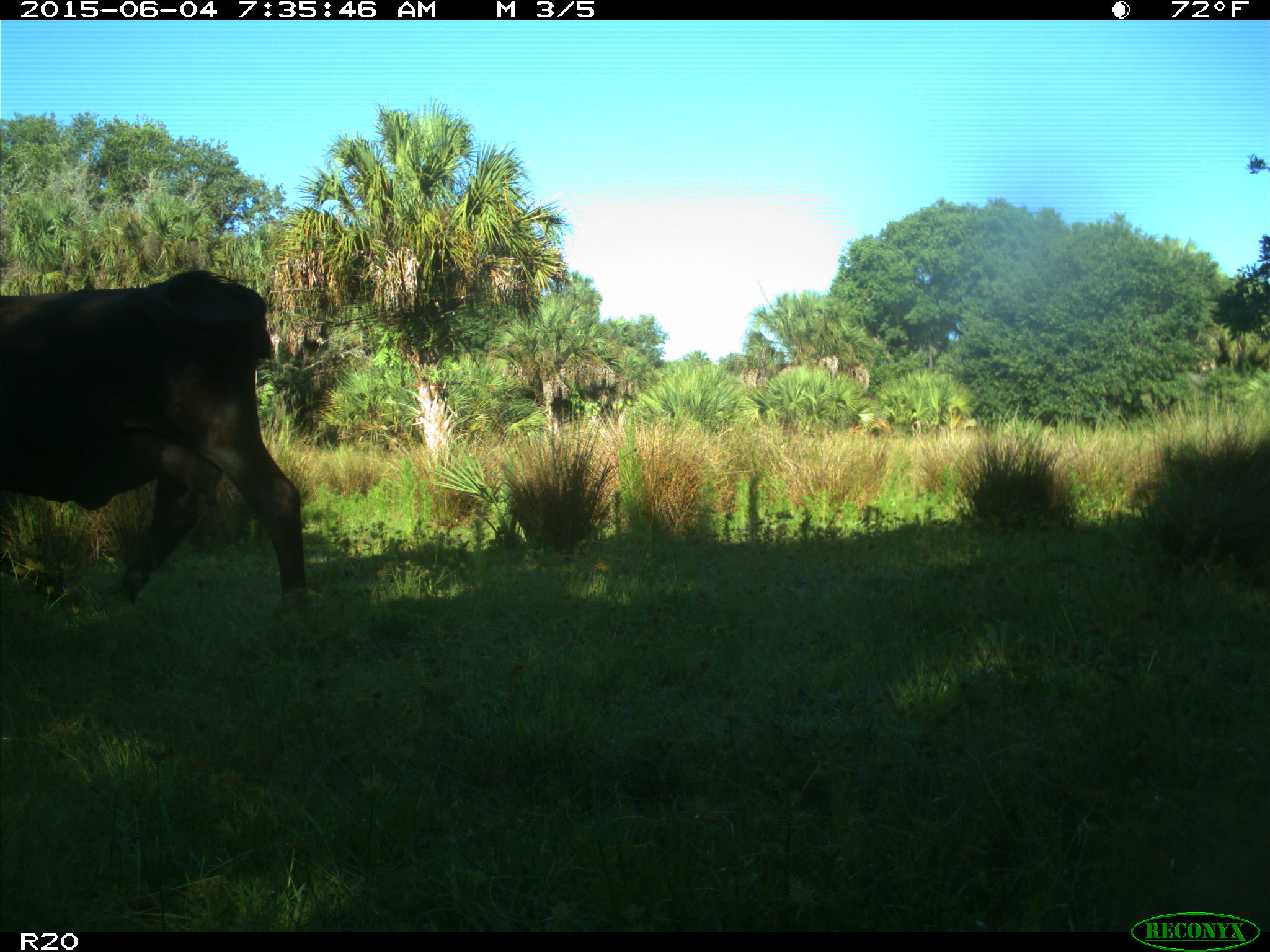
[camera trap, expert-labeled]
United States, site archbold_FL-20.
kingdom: Animalia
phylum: Chordata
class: Mammalia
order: Artiodactyla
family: Bovidae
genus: Bos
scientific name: Bos taurus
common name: domestic cow